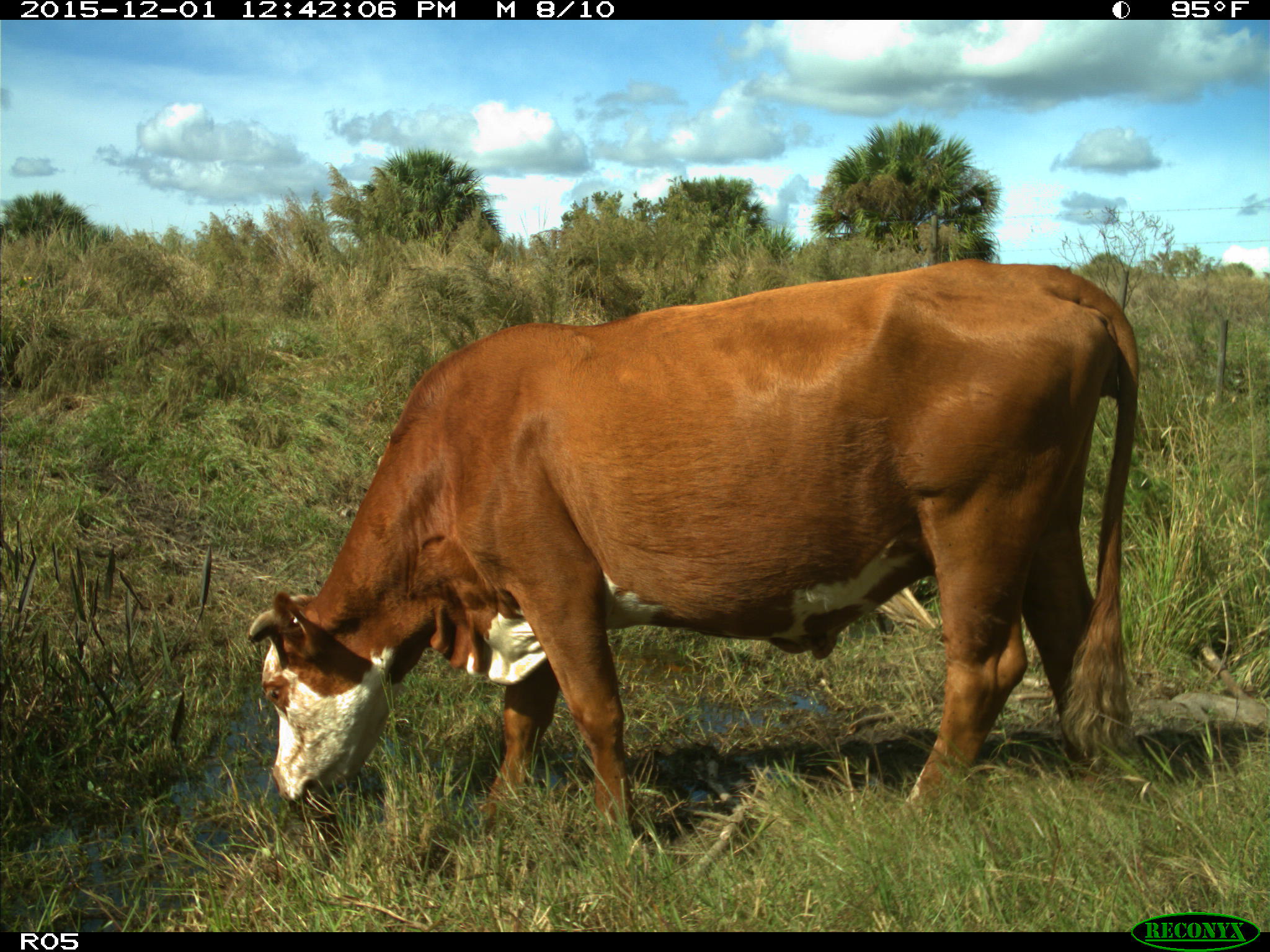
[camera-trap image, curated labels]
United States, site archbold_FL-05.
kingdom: Animalia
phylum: Chordata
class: Mammalia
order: Artiodactyla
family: Bovidae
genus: Bos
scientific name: Bos taurus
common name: domestic cow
Bos taurus (domestic cow).